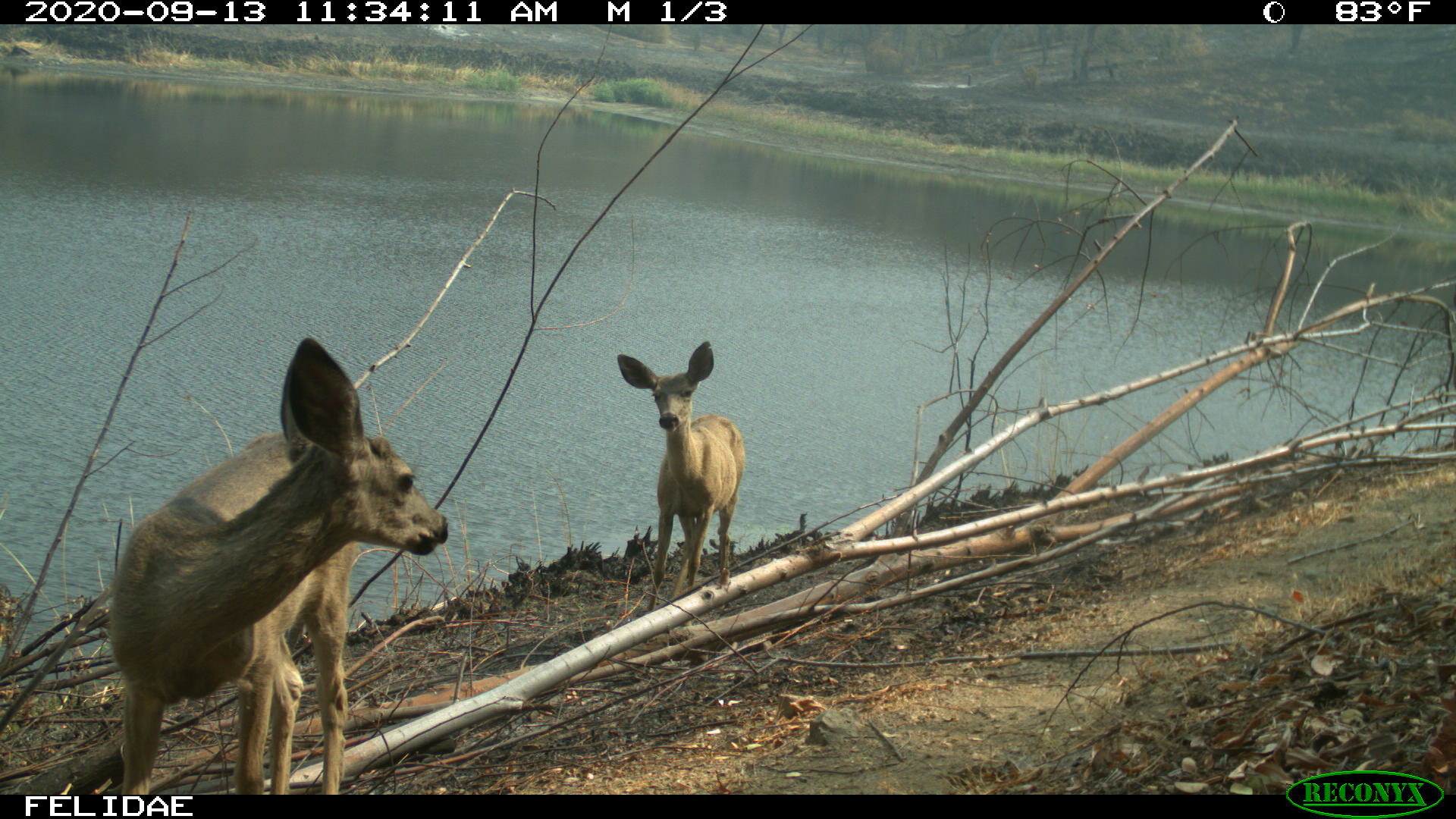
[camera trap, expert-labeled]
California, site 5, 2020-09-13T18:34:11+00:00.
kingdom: Animalia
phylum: Chordata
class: Mammalia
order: Artiodactyla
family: Cervidae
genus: Odocoileus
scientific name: Odocoileus hemionus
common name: mule deer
Mule deer (Odocoileus hemionus).